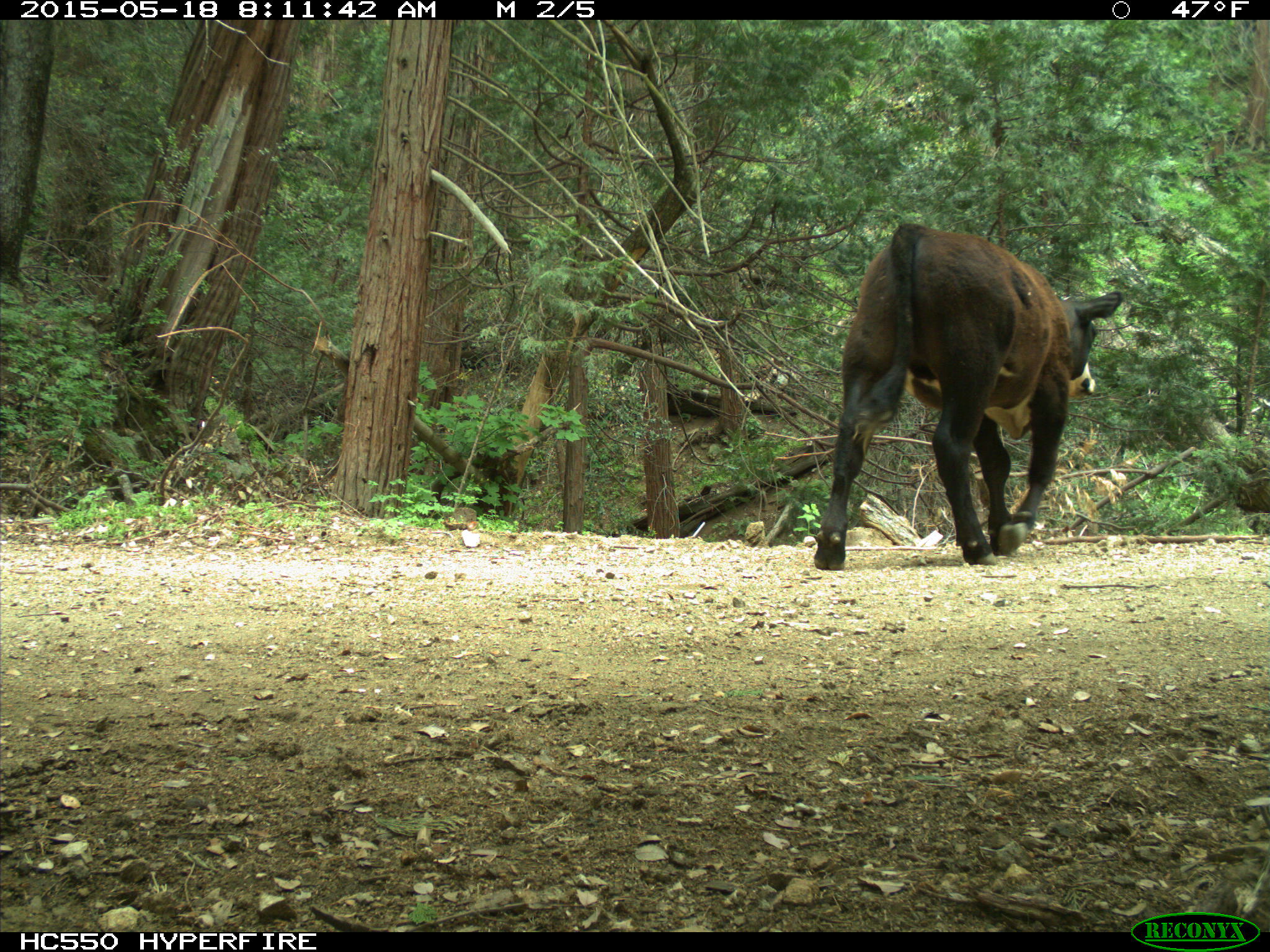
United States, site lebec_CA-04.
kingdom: Animalia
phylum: Chordata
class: Mammalia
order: Artiodactyla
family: Bovidae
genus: Bos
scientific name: Bos taurus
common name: domestic cow